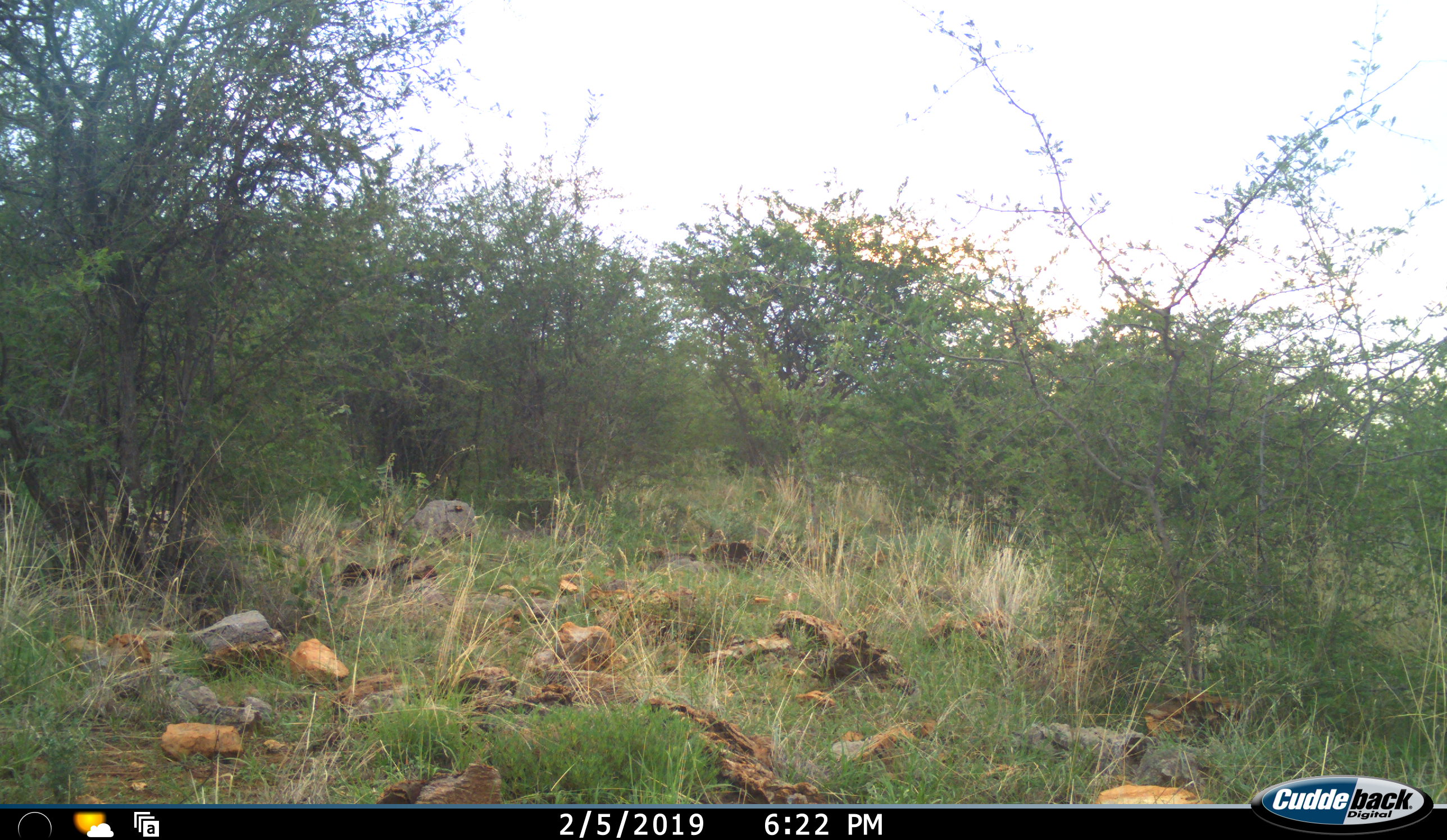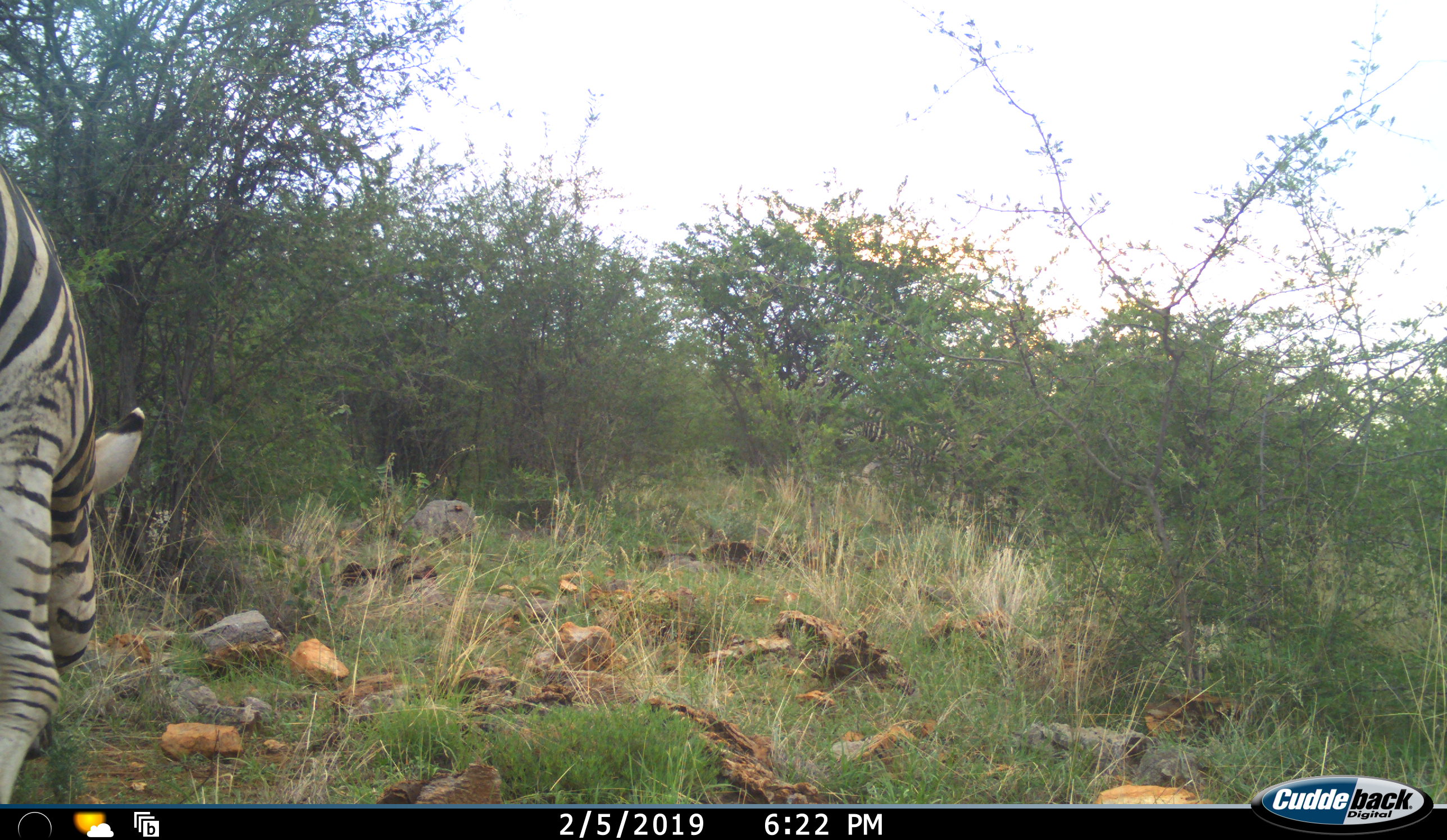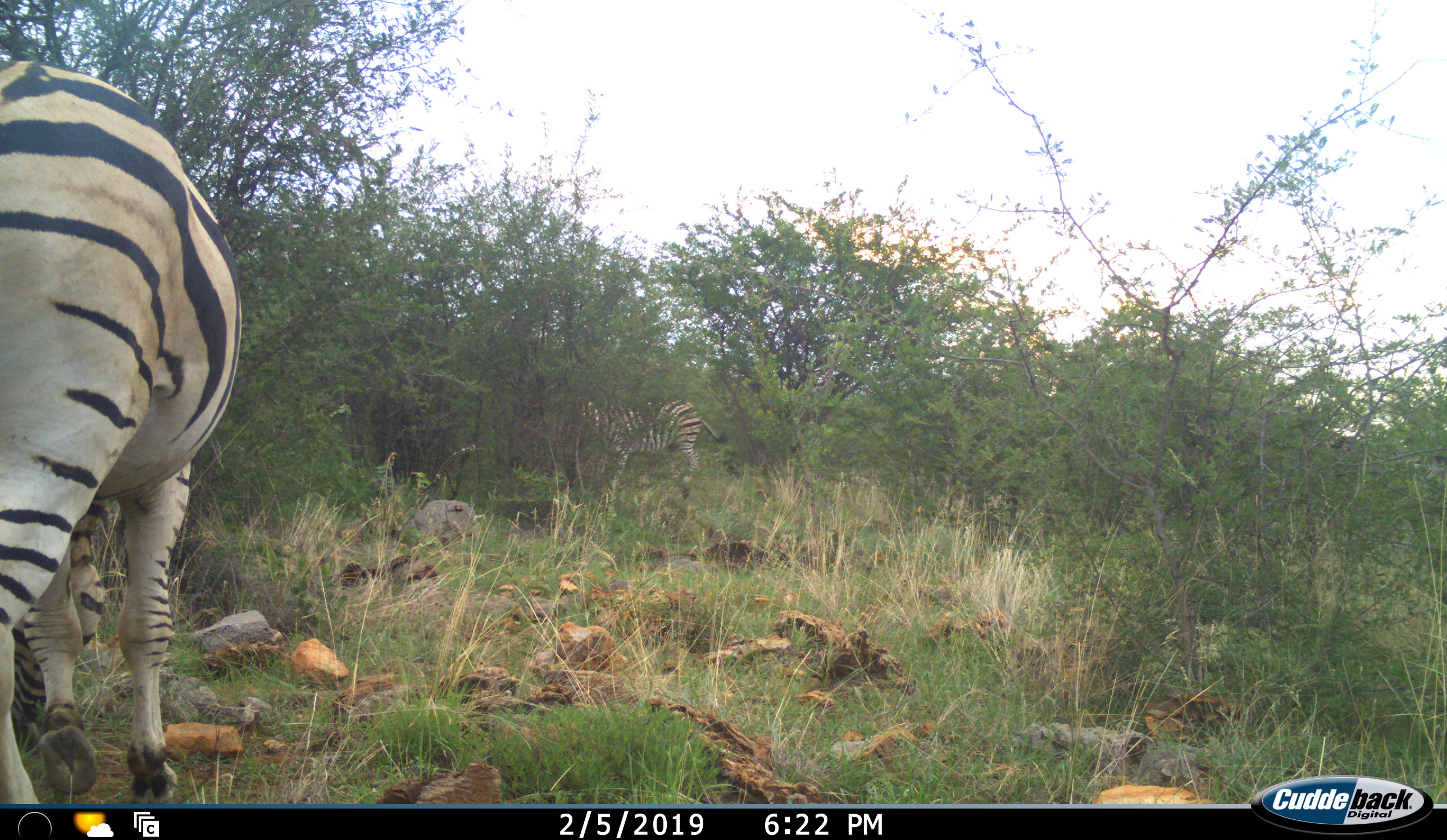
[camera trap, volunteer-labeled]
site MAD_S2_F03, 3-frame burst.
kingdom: Animalia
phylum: Chordata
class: Mammalia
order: Perissodactyla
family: Equidae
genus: Equus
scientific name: Equus quagga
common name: plains zebra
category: zebraplains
Zebraplains (plains zebra) (Equus quagga), count 2. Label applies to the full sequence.